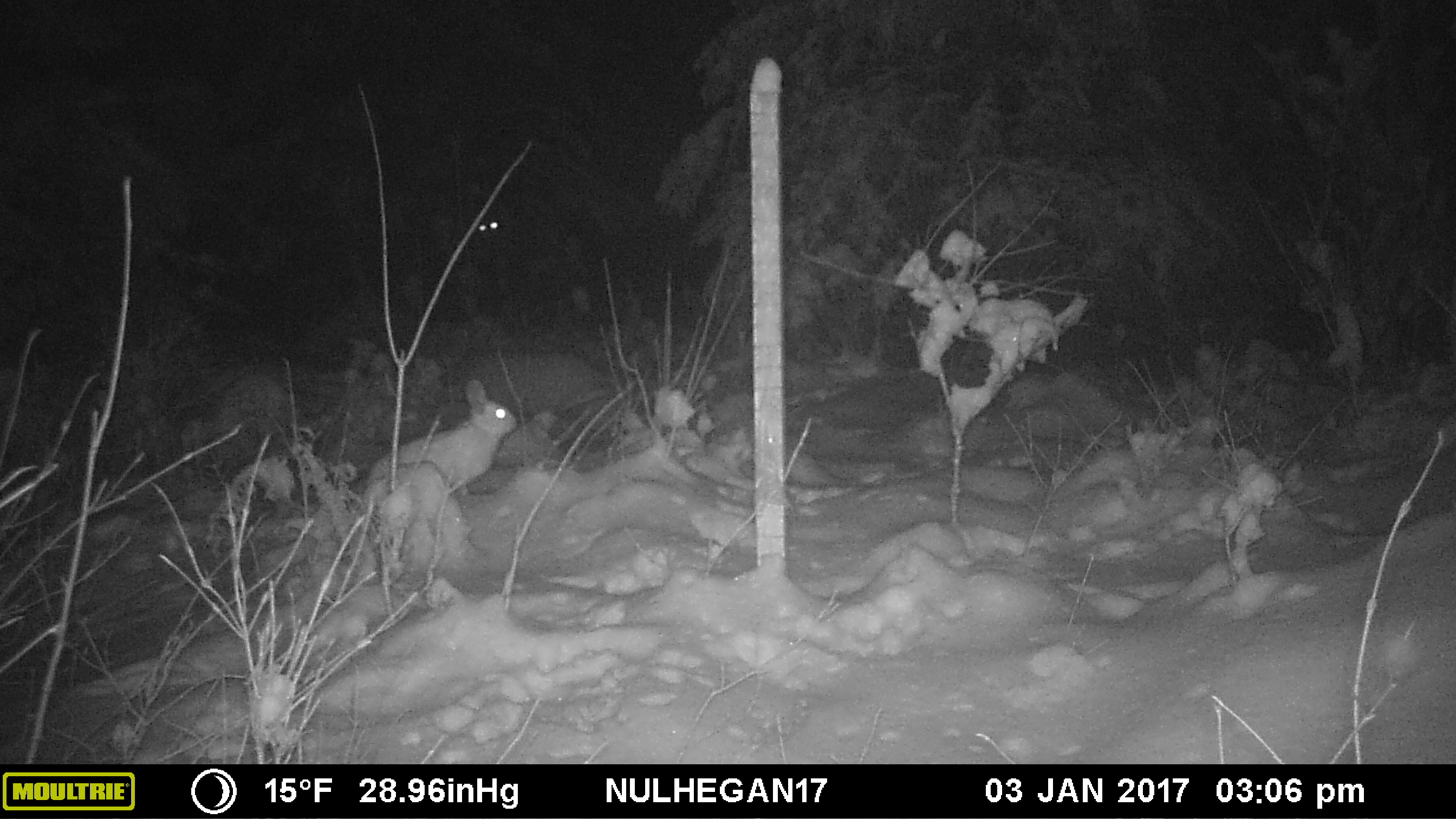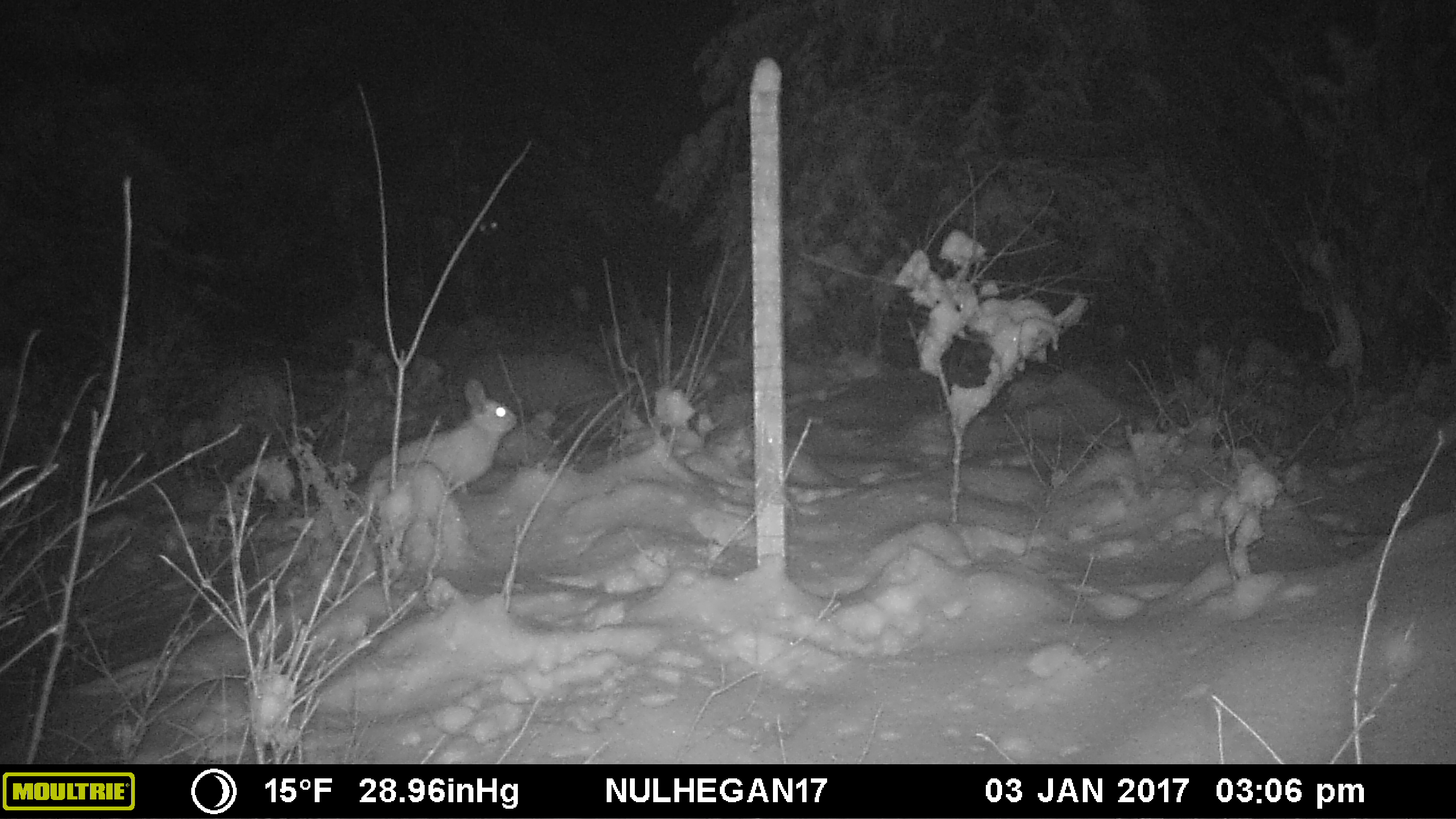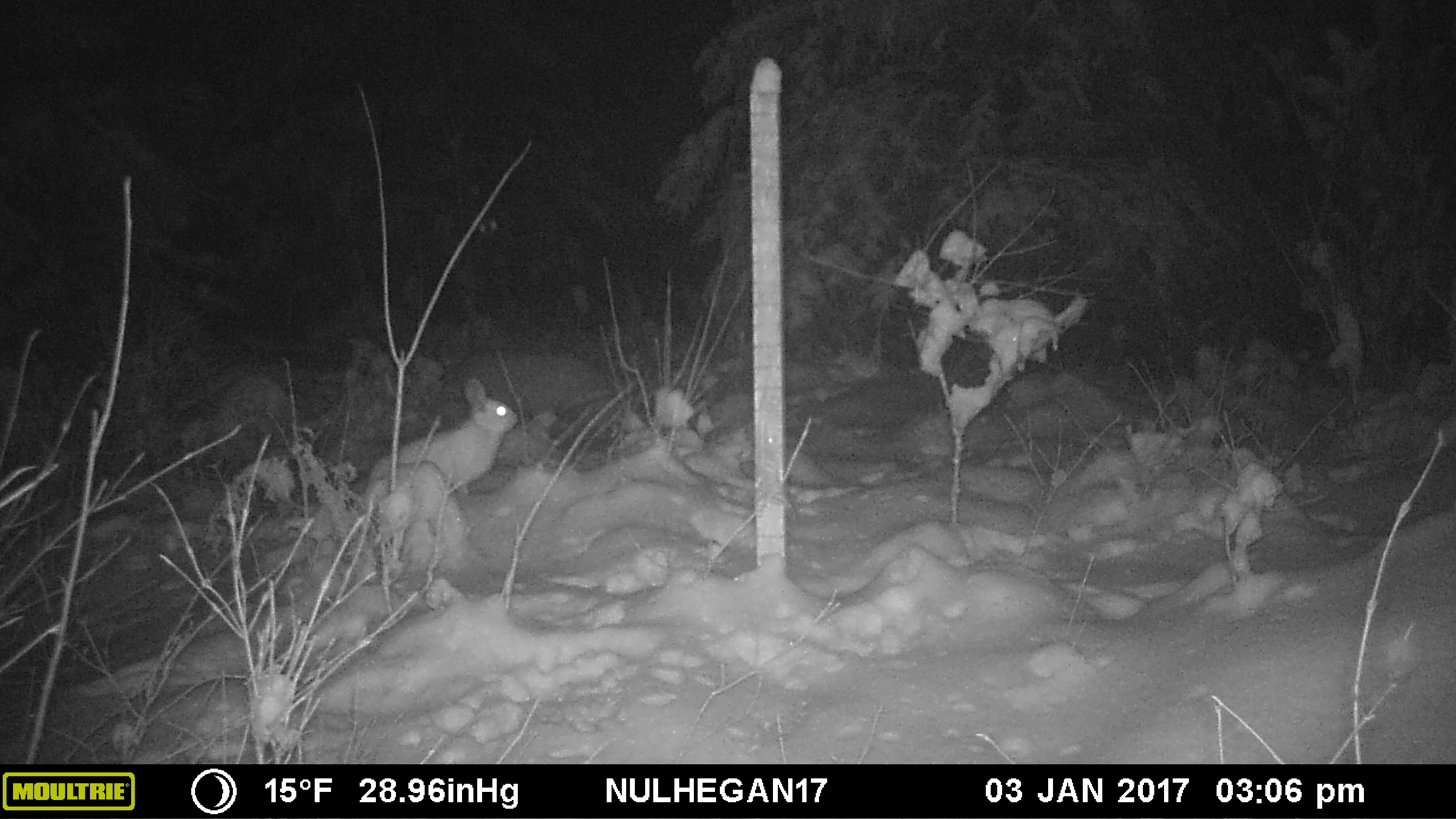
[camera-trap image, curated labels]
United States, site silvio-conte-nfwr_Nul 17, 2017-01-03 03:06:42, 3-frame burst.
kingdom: Animalia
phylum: Chordata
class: Mammalia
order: Lagomorpha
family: Leporidae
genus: Lepus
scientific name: Lepus americanus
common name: snowshoe hare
Snowshoe hare (Lepus americanus).